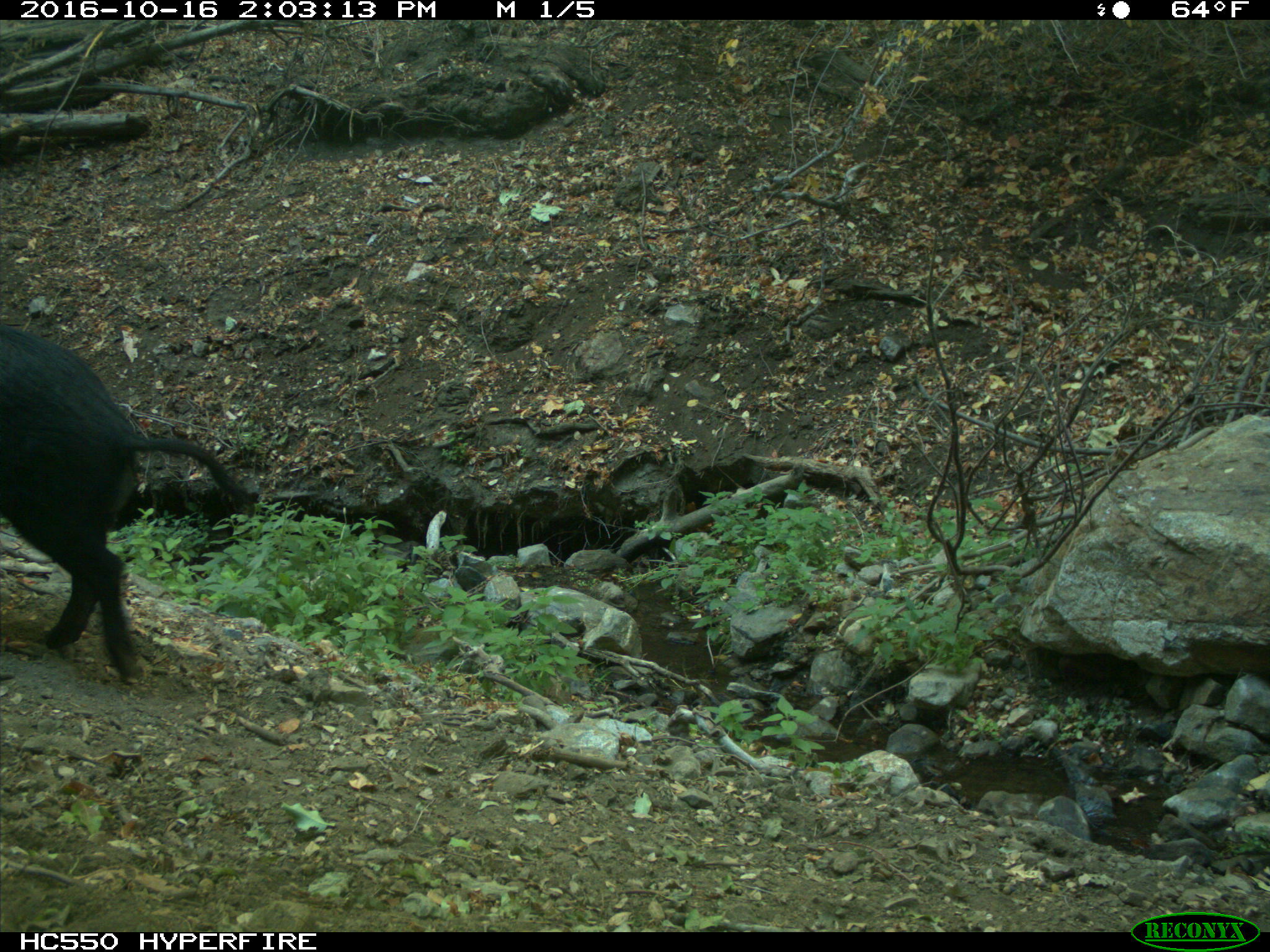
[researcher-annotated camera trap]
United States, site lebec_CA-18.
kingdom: Animalia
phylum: Chordata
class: Mammalia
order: Artiodactyla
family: Suidae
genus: Sus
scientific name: Sus scrofa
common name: wild boar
Sus scrofa (wild boar).